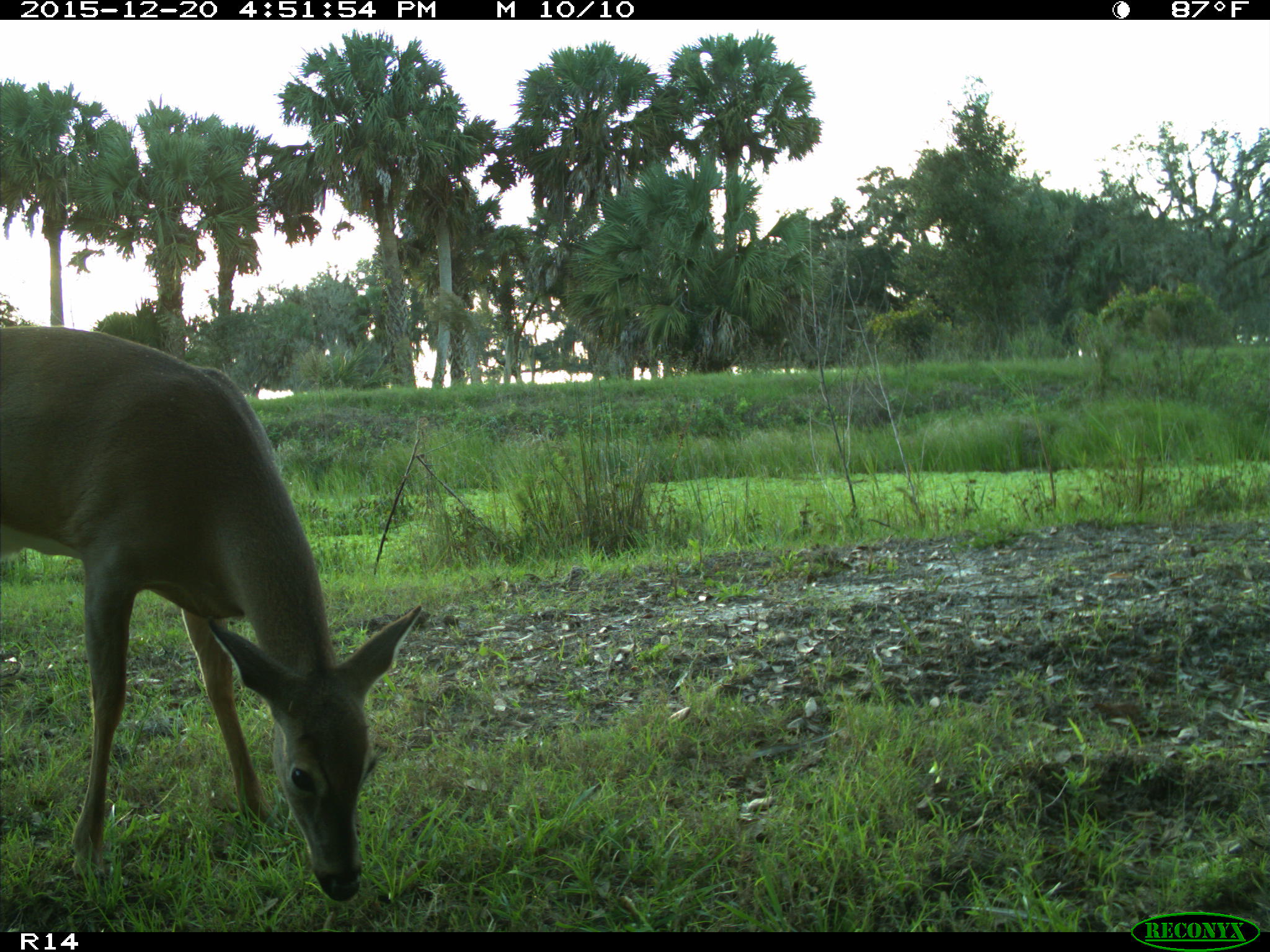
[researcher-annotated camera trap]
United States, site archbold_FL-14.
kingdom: Animalia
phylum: Chordata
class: Mammalia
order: Artiodactyla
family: Cervidae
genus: Odocoileus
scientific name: Odocoileus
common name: deer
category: unidentified deer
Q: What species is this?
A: Unidentified deer (deer) (Odocoileus).